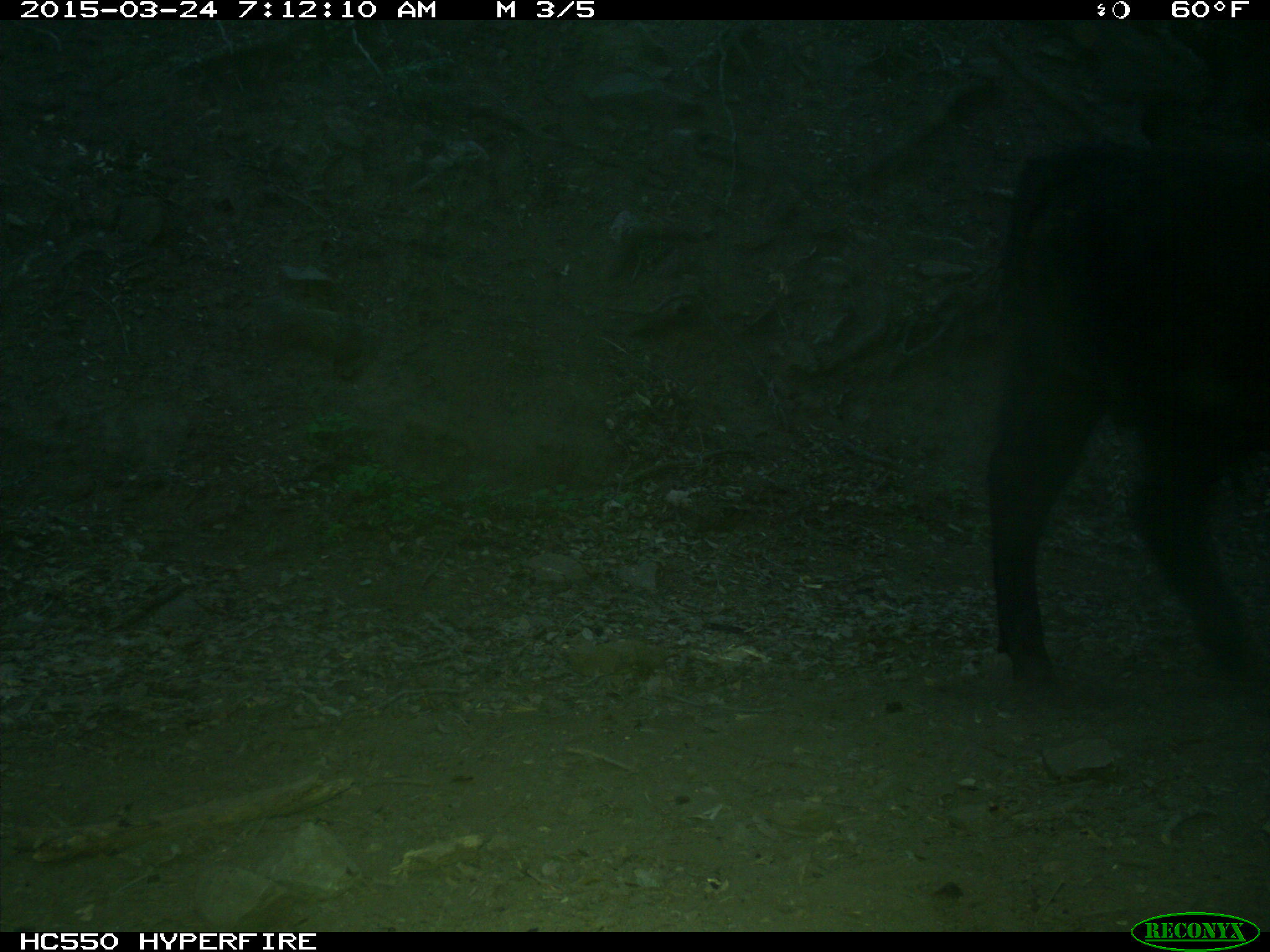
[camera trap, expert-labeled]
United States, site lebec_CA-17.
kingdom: Animalia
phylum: Chordata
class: Mammalia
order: Artiodactyla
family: Bovidae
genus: Bos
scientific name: Bos taurus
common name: domestic cow